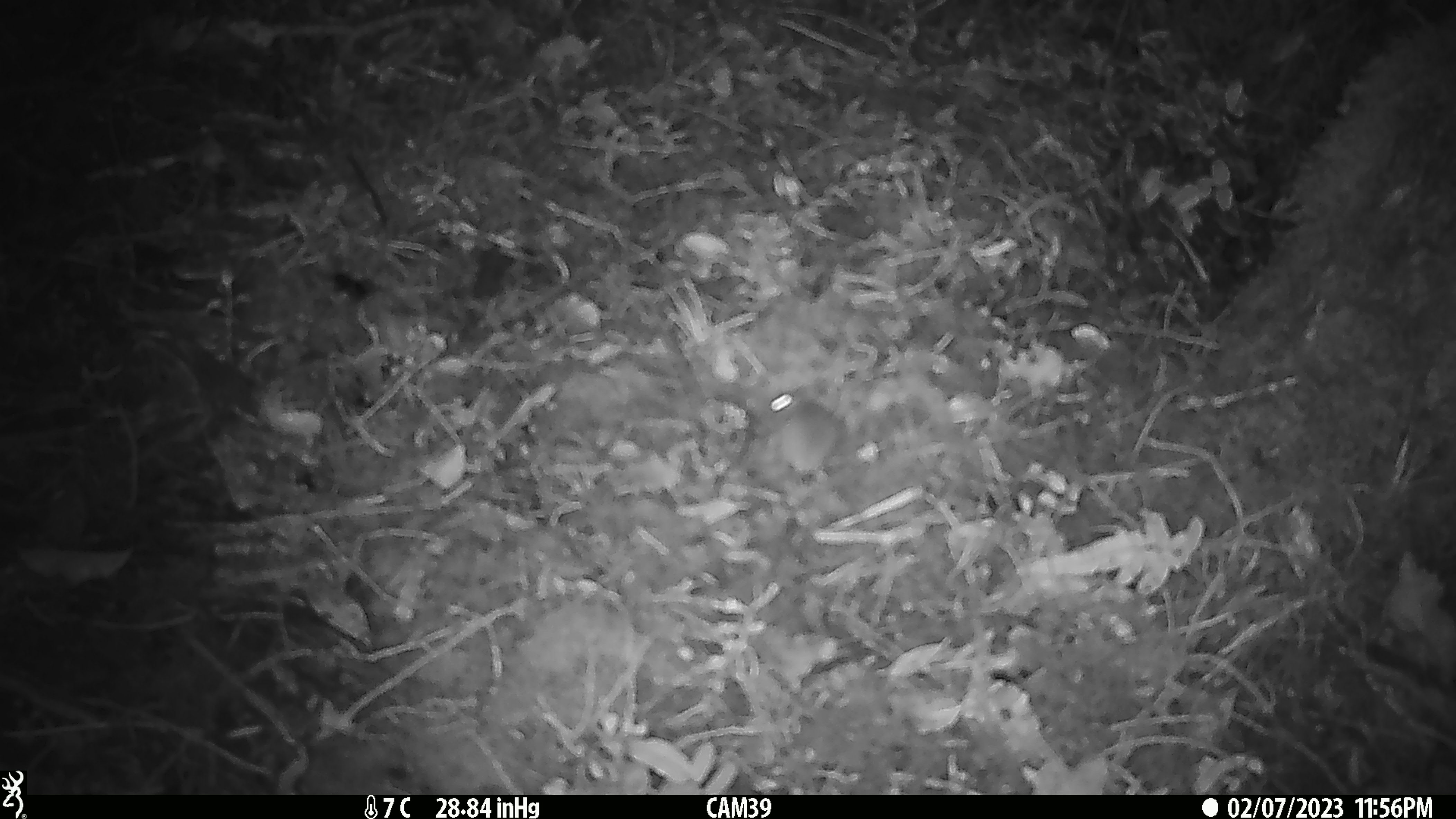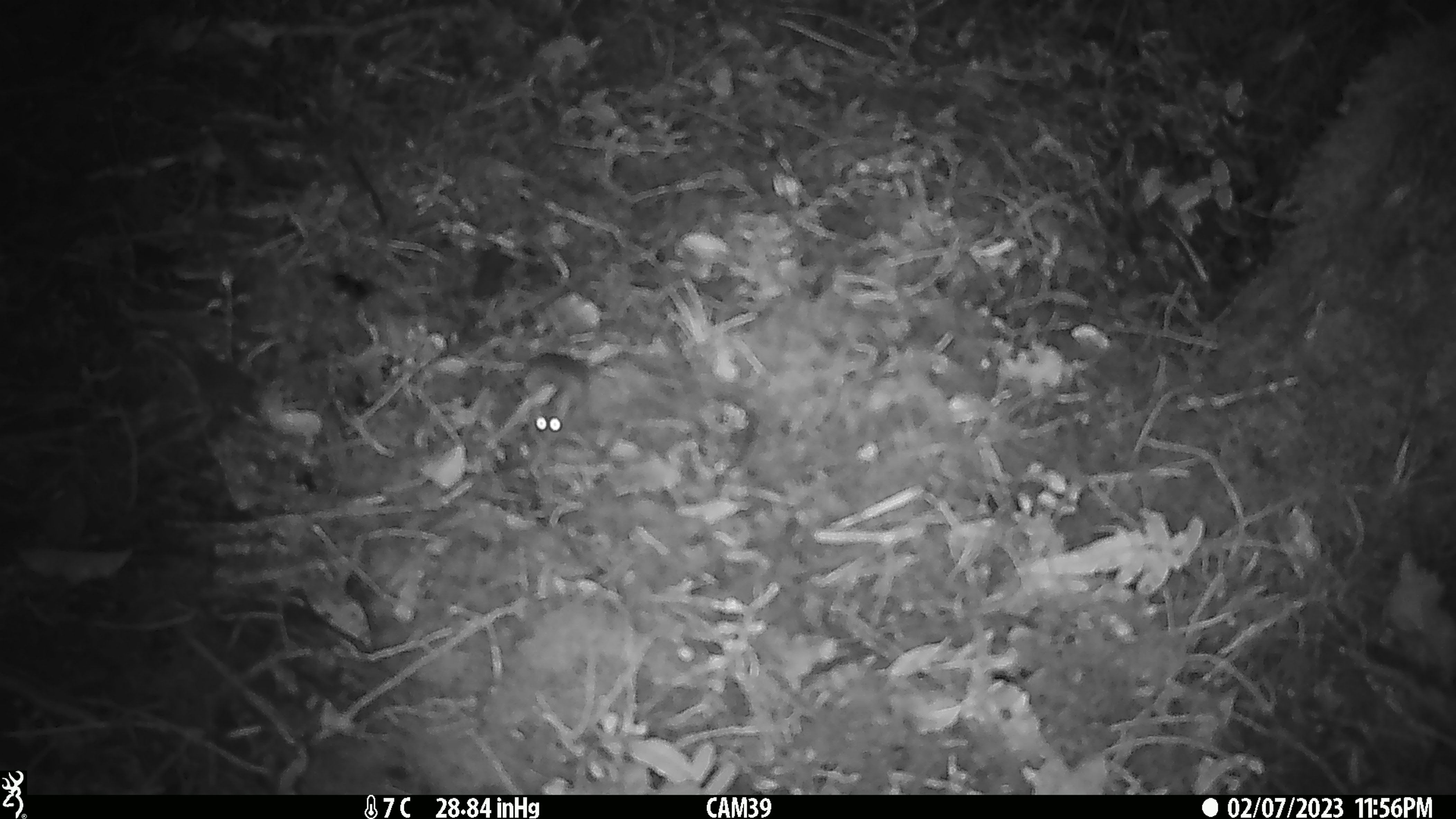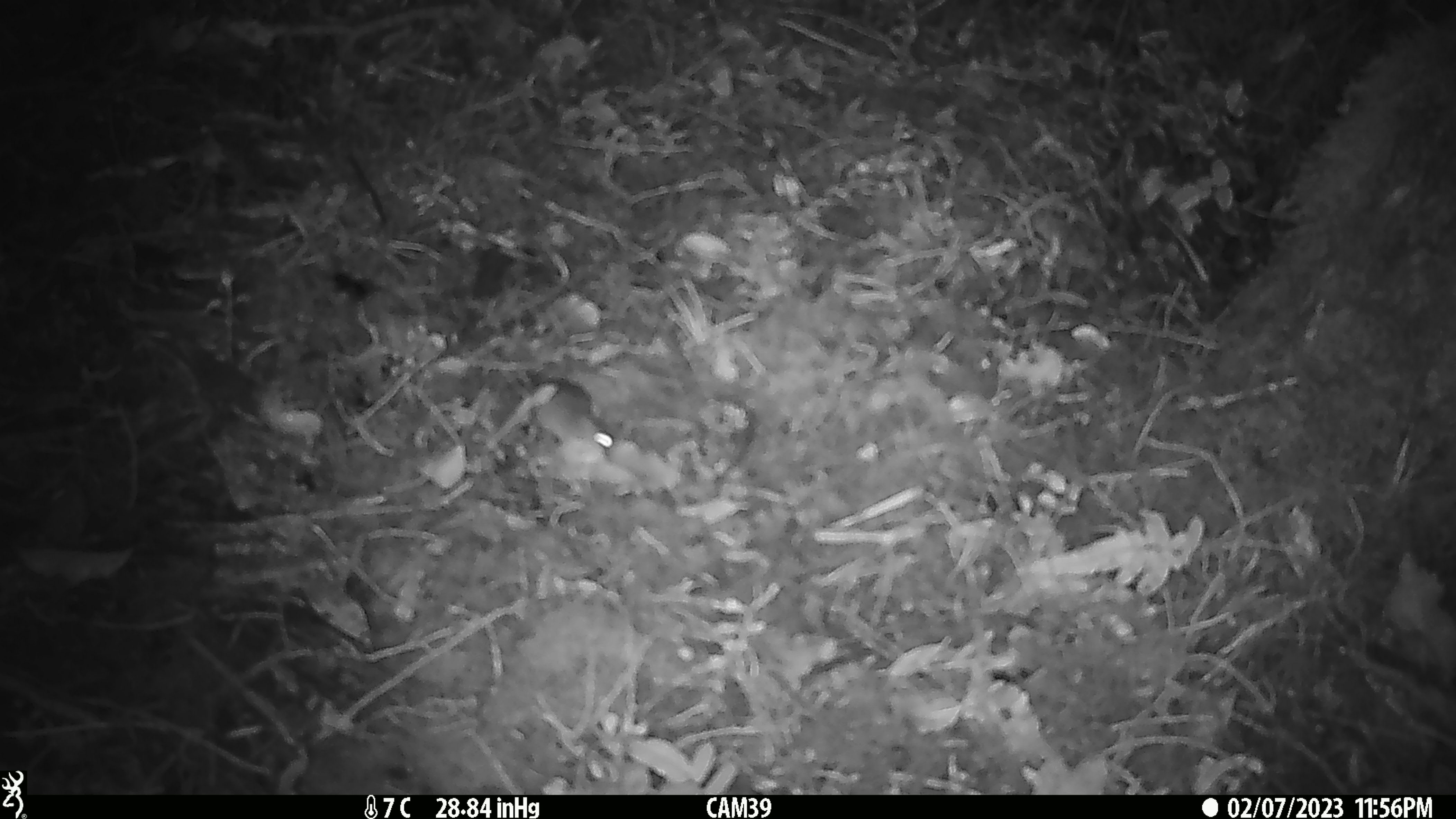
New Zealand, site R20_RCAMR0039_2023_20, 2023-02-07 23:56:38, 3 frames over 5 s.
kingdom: Animalia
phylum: Chordata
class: Mammalia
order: Rodentia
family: Muridae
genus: Mus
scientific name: Mus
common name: mouse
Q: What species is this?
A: Mouse (Mus).